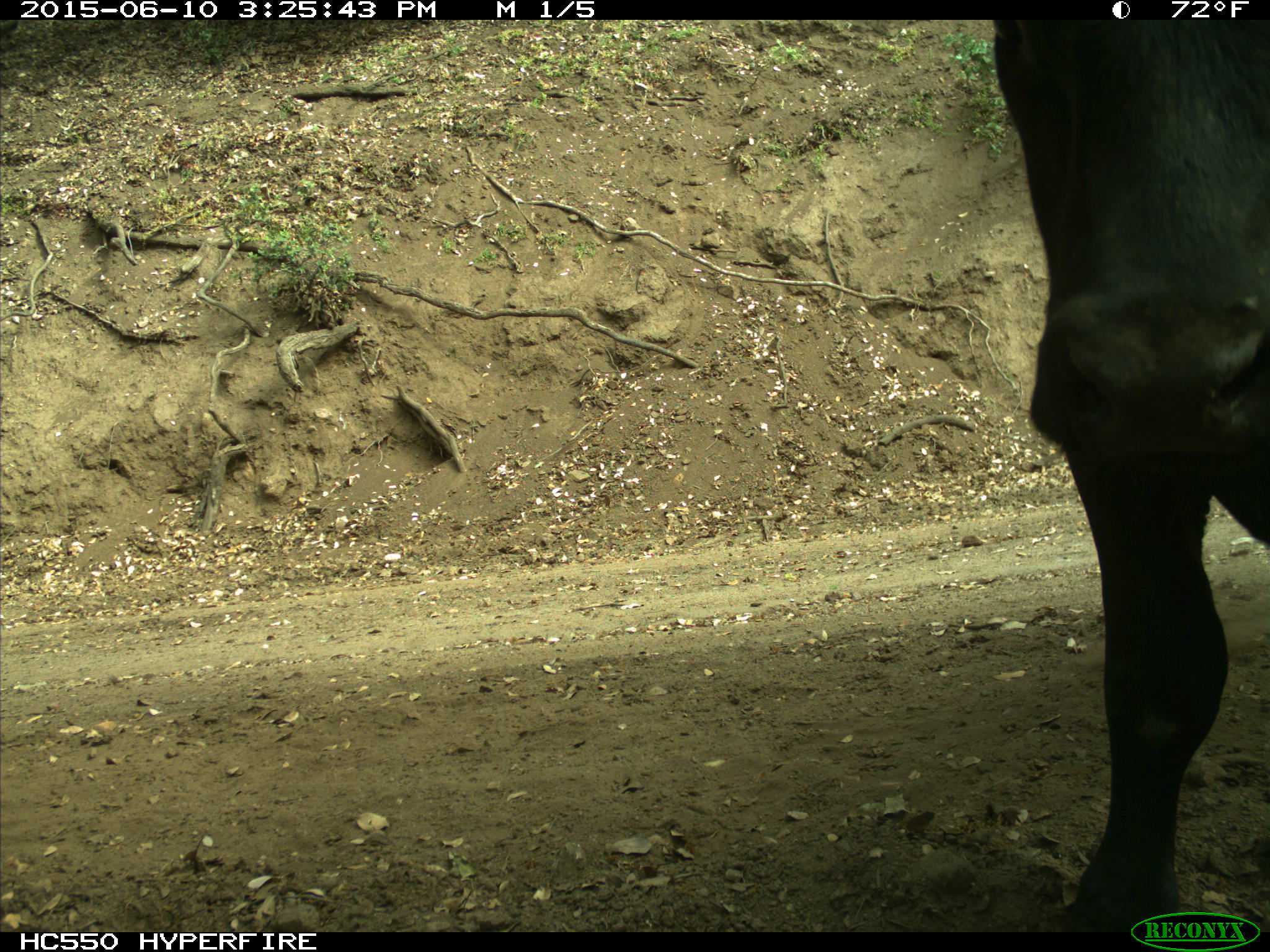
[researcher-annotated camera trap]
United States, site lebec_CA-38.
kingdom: Animalia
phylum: Chordata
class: Mammalia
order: Artiodactyla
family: Bovidae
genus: Bos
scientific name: Bos taurus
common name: domestic cow